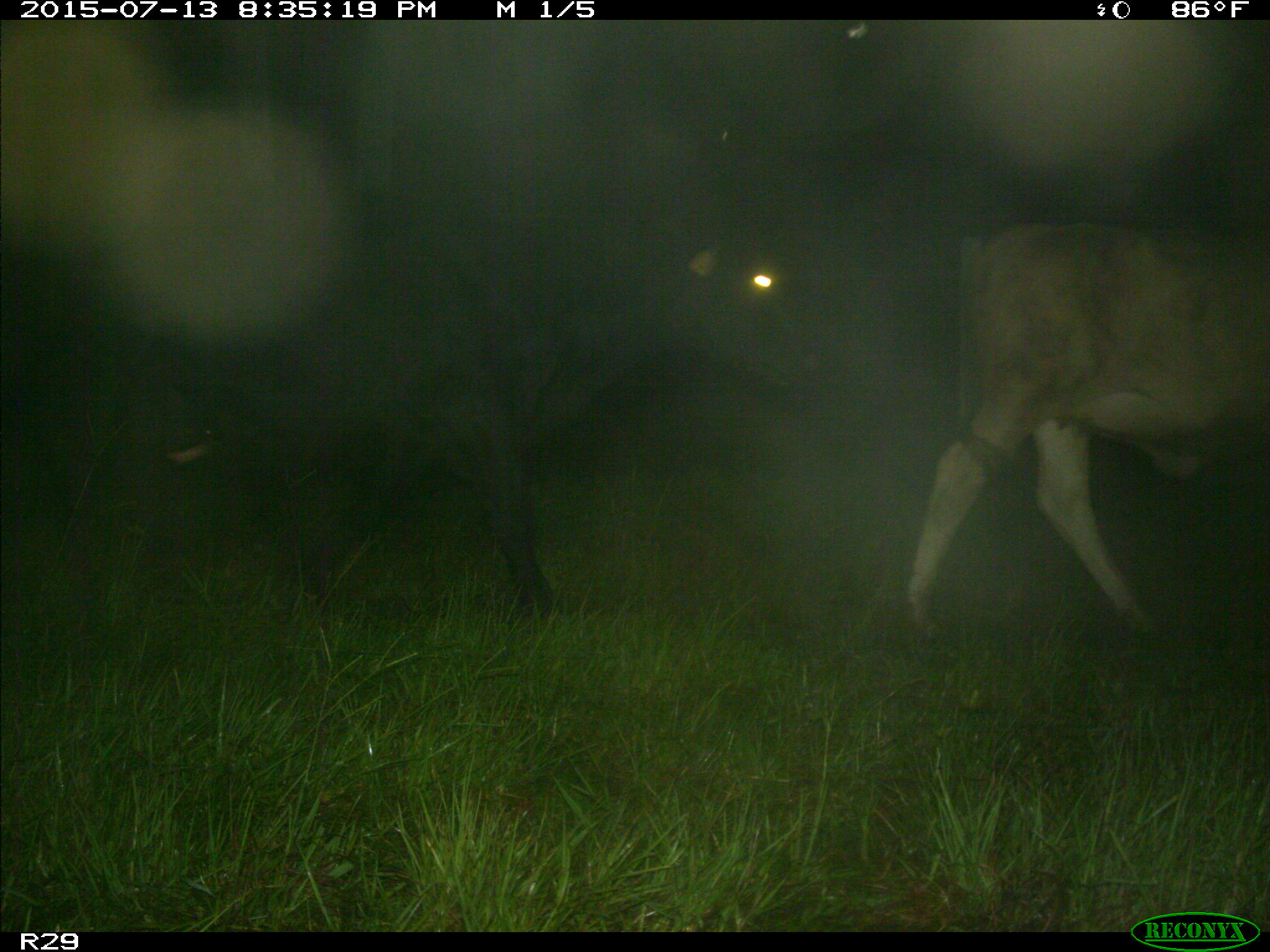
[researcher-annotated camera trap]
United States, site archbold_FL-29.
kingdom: Animalia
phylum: Chordata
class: Mammalia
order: Artiodactyla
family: Bovidae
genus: Bos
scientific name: Bos taurus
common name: domestic cow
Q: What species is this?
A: Bos taurus (domestic cow).